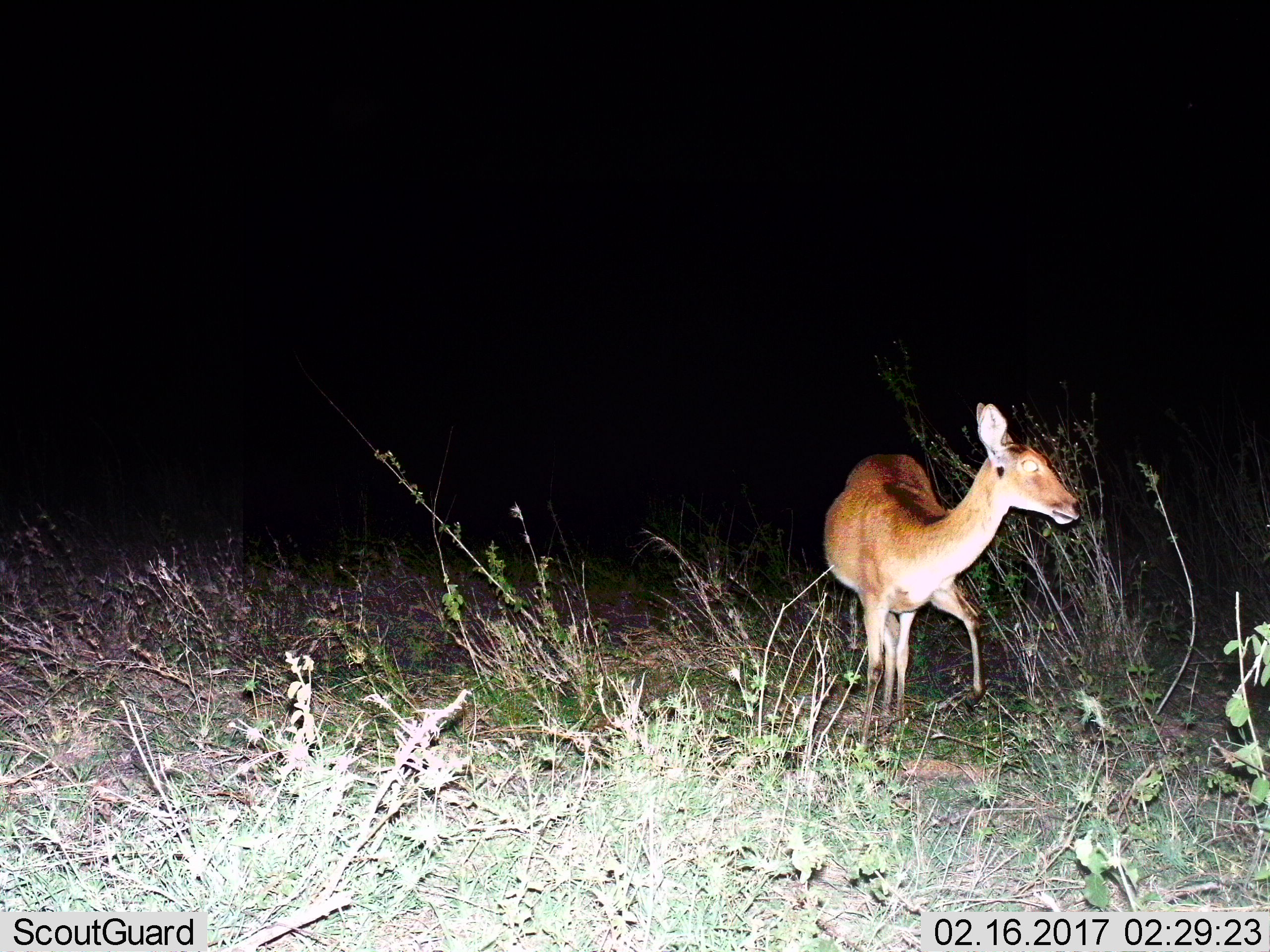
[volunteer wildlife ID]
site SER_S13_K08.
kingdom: Animalia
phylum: Chordata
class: Mammalia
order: Artiodactyla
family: Bovidae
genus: Redunca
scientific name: Redunca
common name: reedbuck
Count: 1.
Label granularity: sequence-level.